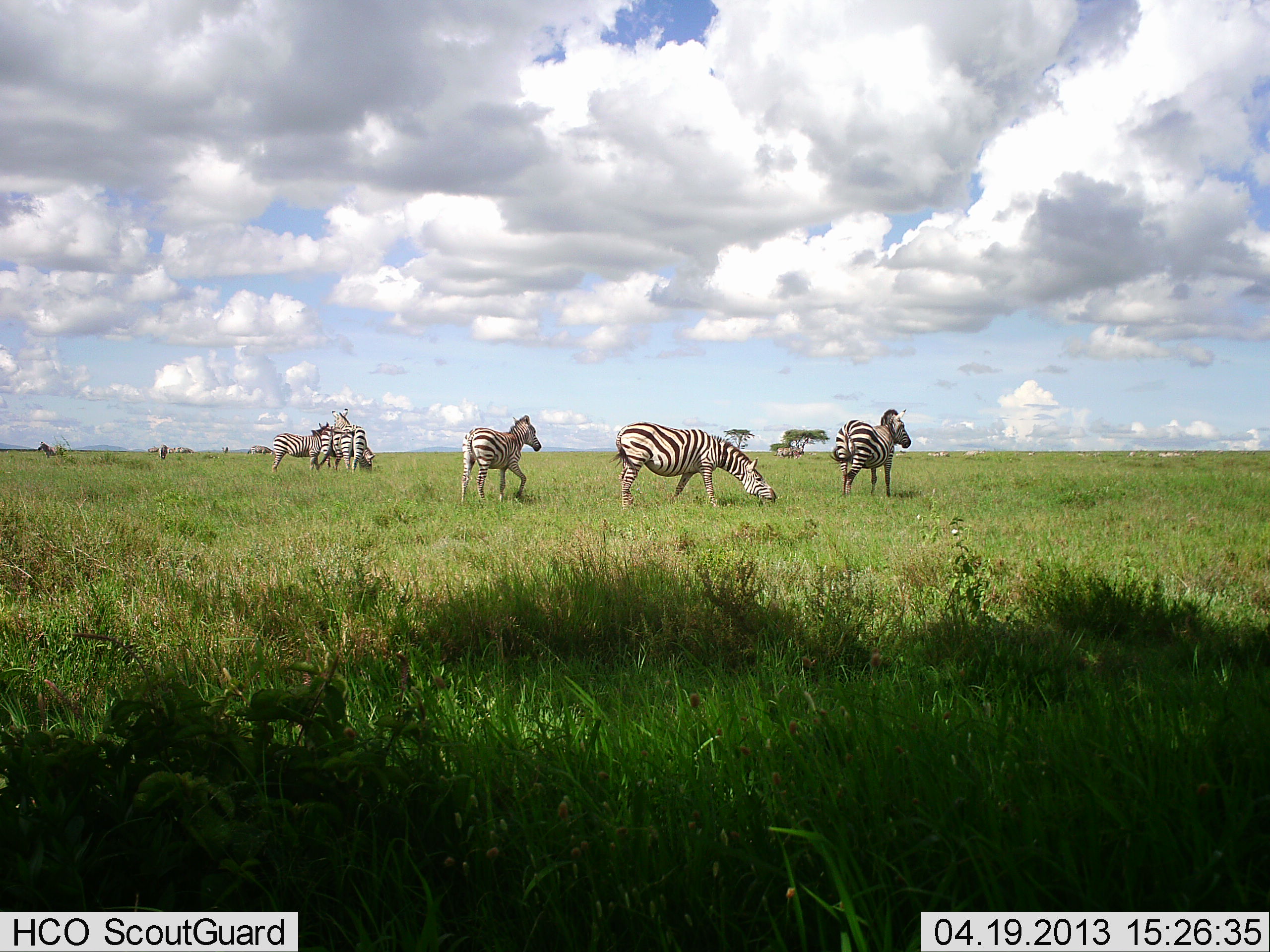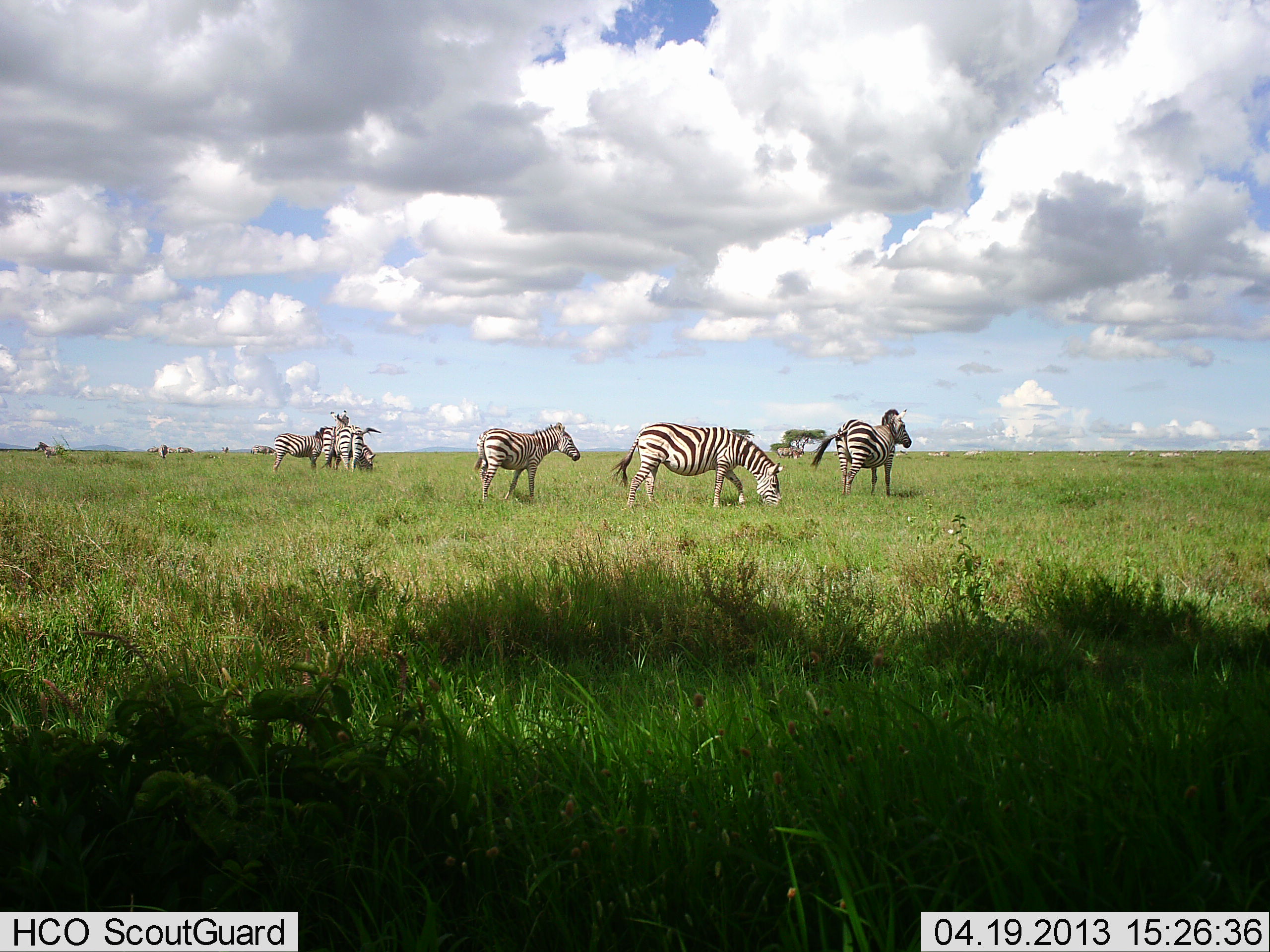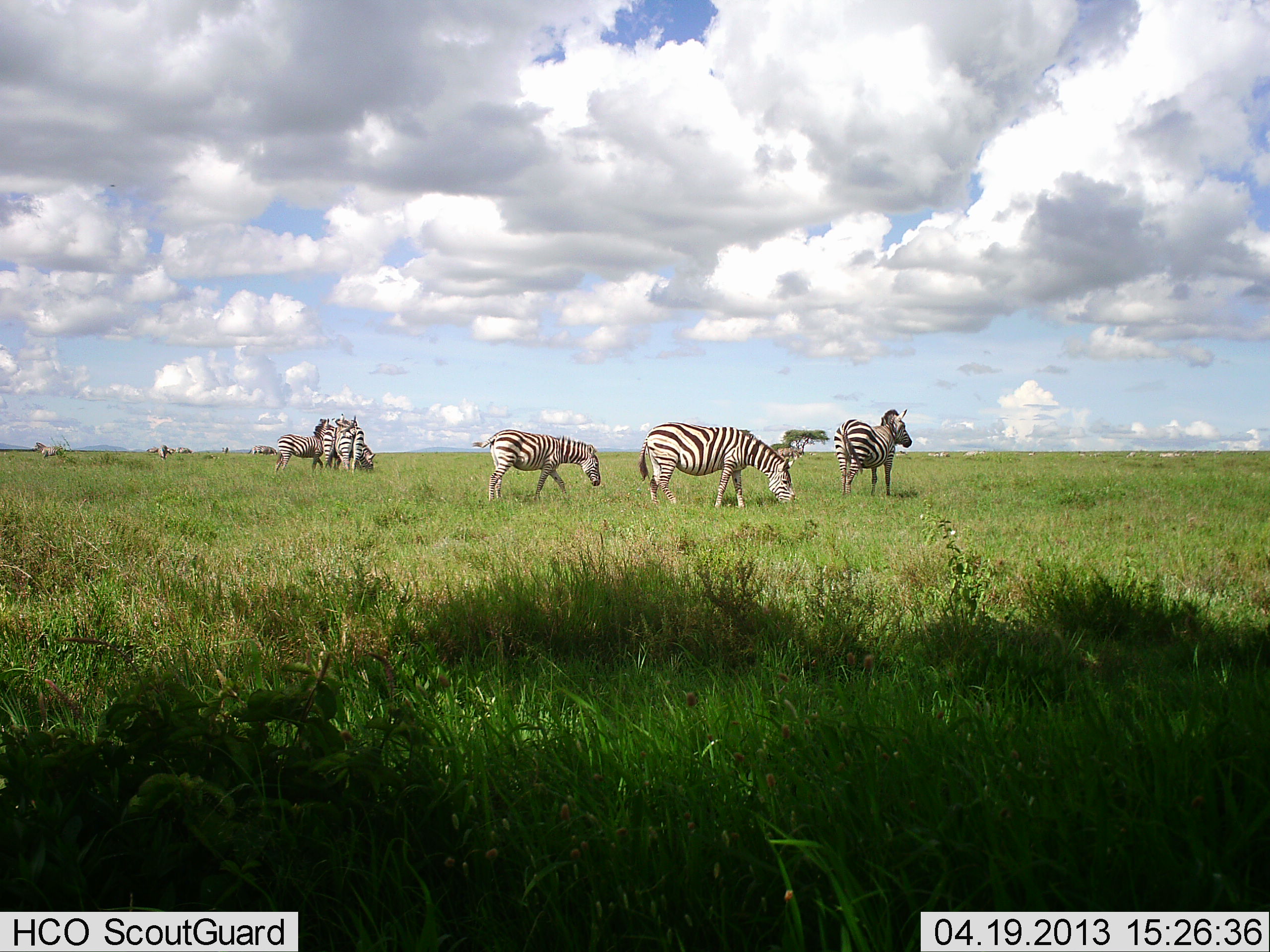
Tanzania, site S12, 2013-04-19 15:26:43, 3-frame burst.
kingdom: Animalia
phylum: Chordata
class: Mammalia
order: Perissodactyla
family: Equidae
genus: Equus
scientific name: Equus quagga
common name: plains zebra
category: zebra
Zebra (plains zebra) (Equus quagga), count 7. Behavior (volunteer vote fractions): standing 74%, resting 8%, moving 28%, interacting 15%. Young present (vote fraction): 0%. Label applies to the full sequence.